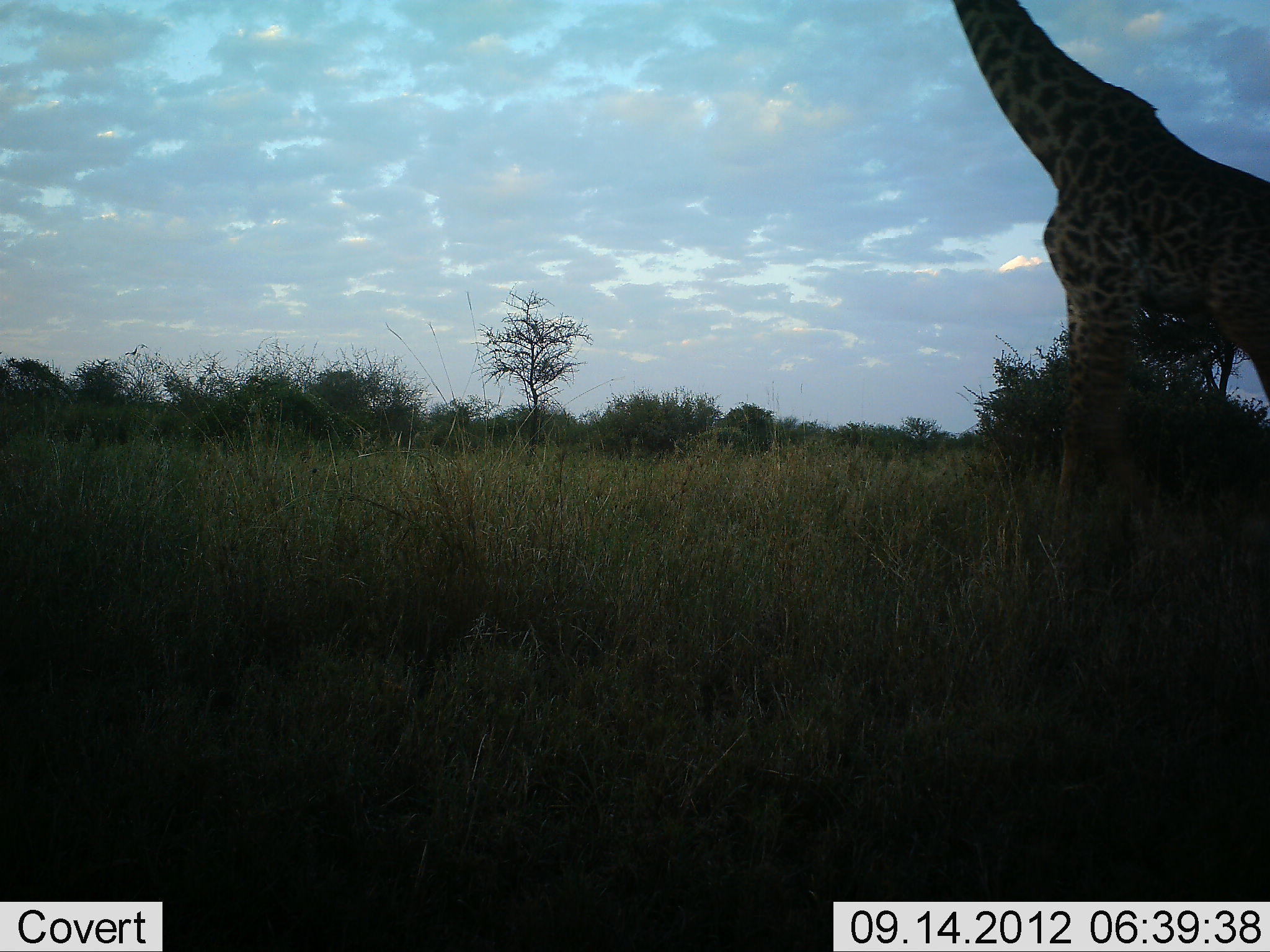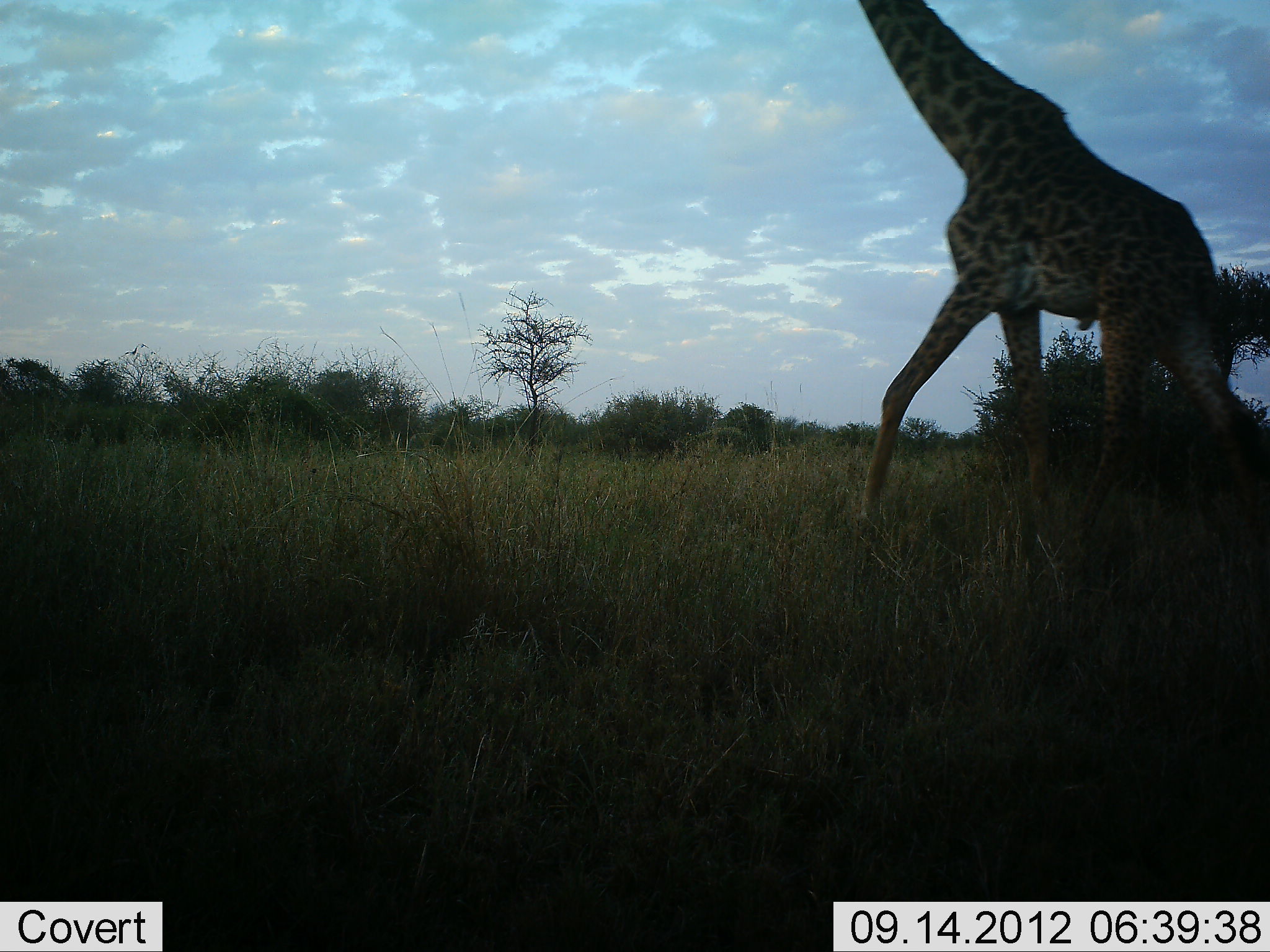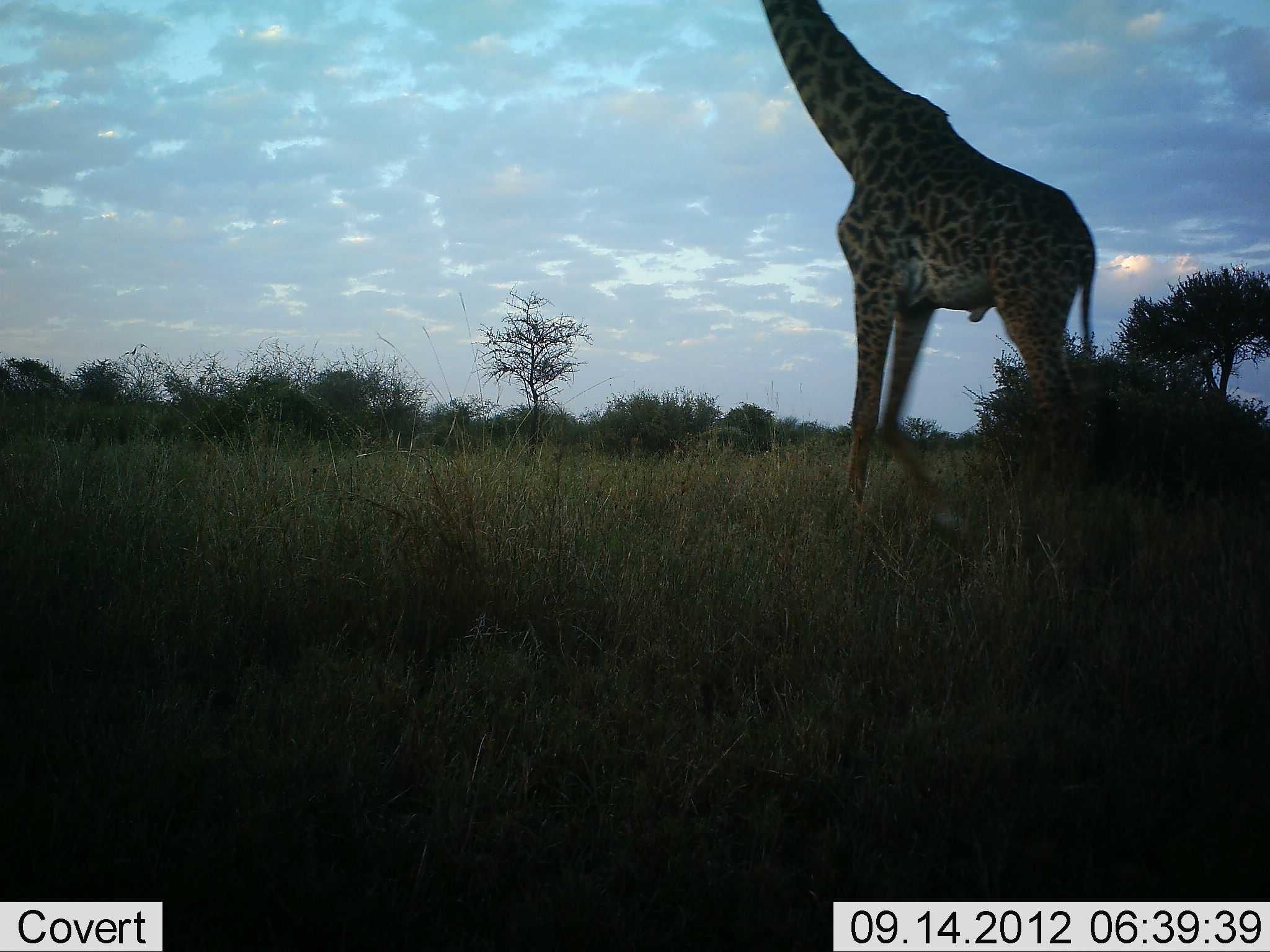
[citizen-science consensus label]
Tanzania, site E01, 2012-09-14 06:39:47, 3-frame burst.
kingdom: Animalia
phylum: Chordata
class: Mammalia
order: Artiodactyla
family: Giraffidae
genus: Giraffa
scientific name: Giraffa camelopardalis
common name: giraffe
Giraffe (Giraffa camelopardalis), count 1. Behavior (volunteer vote fractions): standing 0%, resting 0%, moving 100%, interacting 0%. Young present (vote fraction): 0%. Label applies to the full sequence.